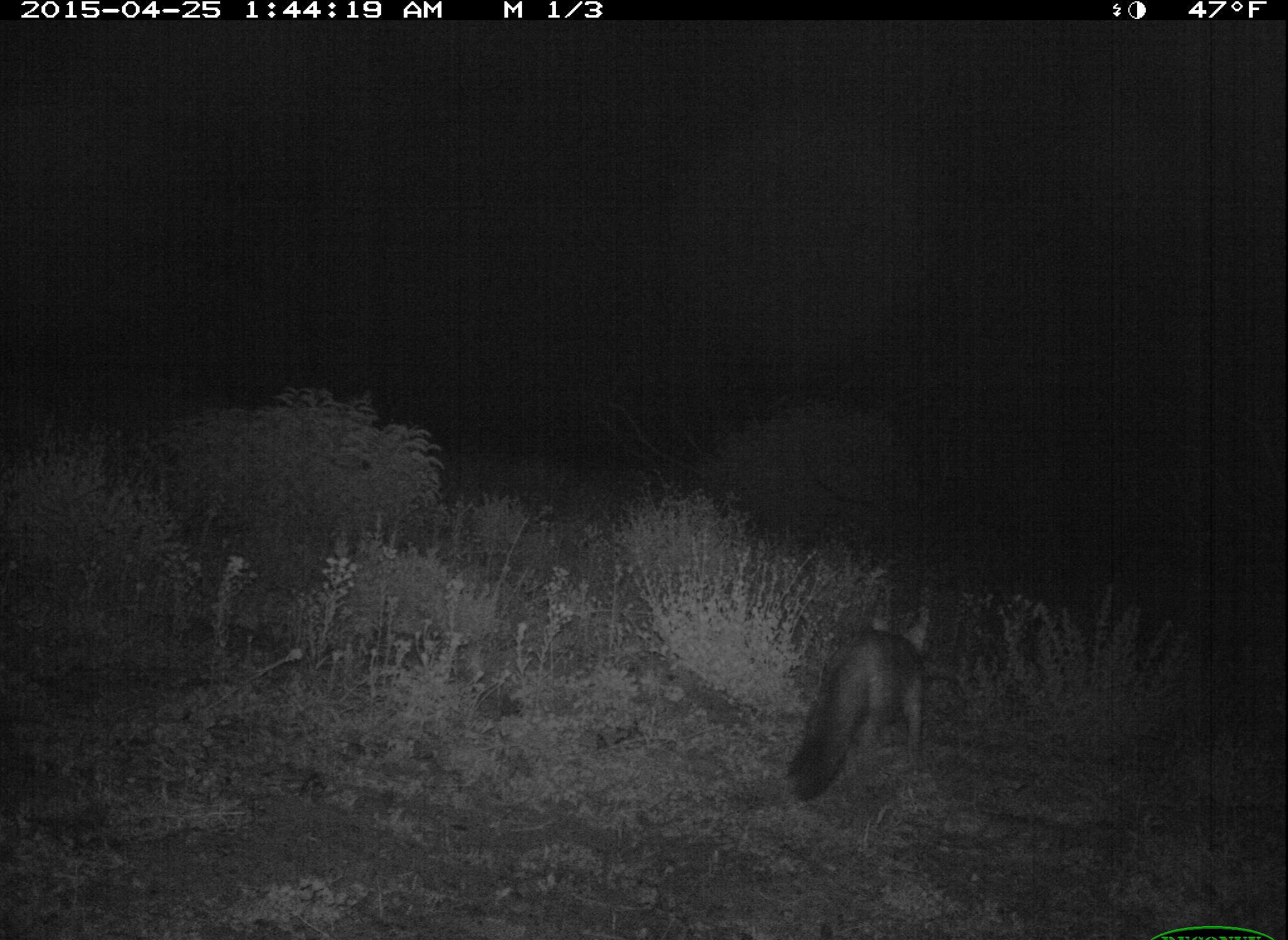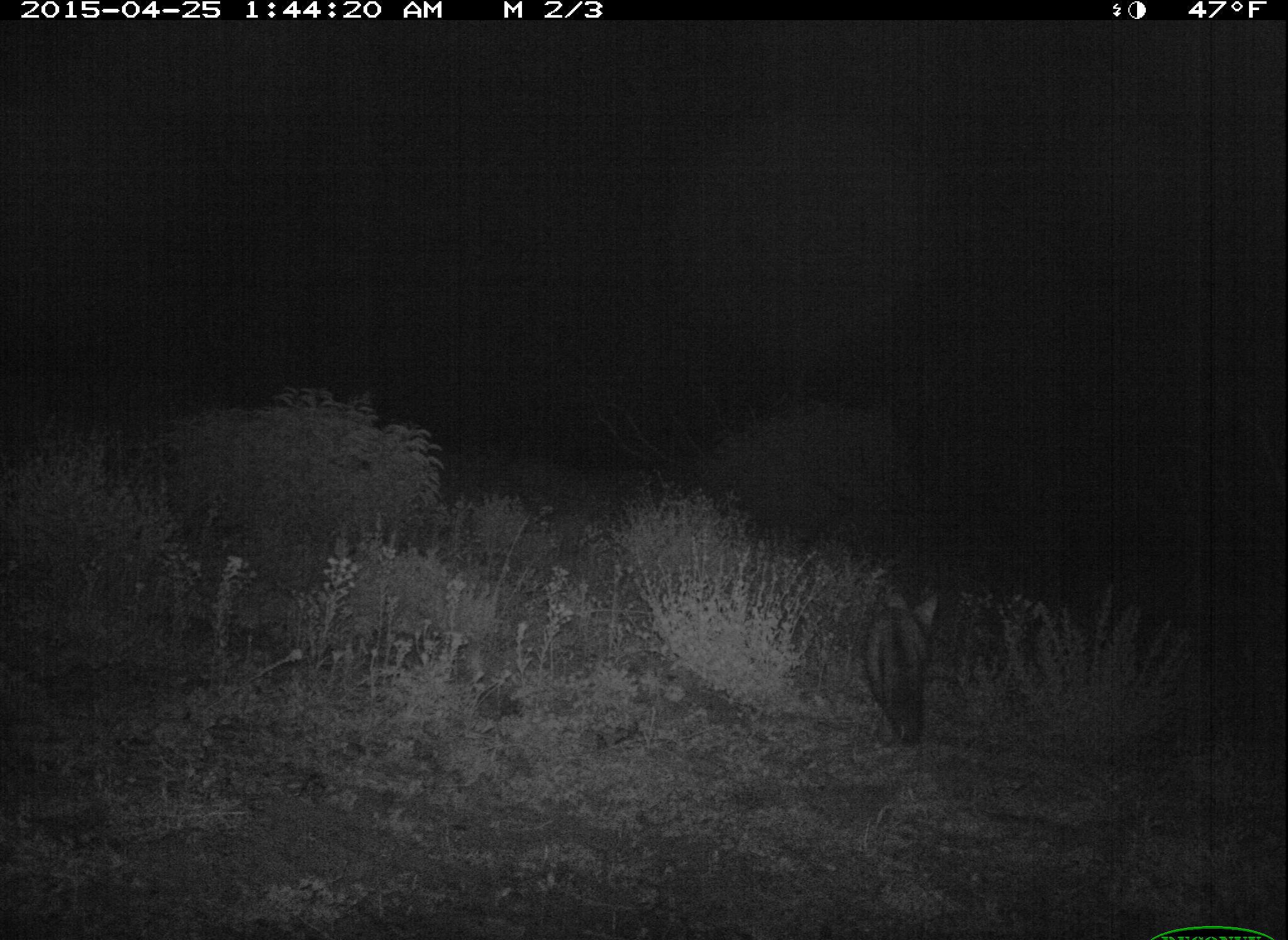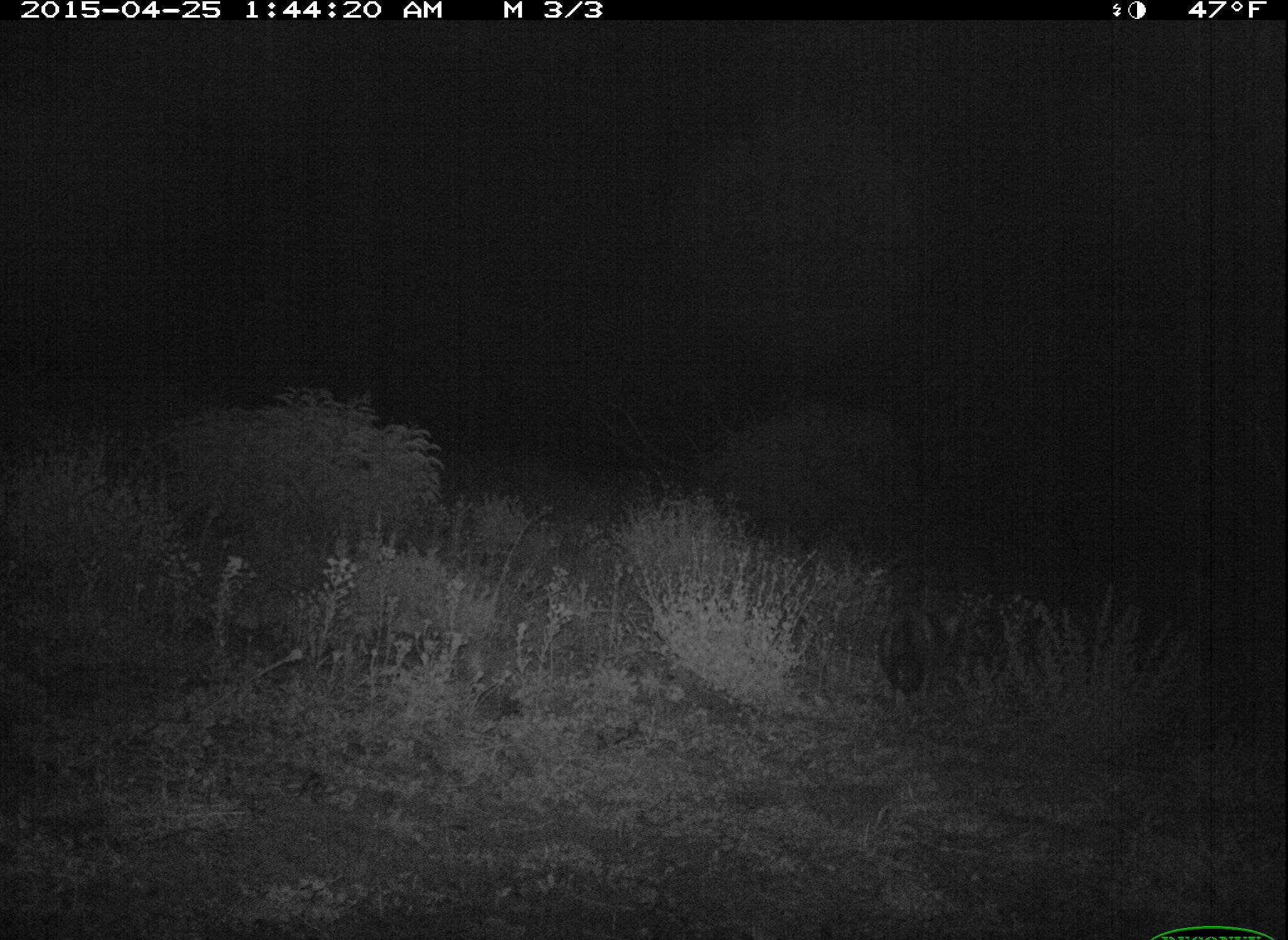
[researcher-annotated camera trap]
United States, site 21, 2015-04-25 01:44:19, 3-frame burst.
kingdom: Animalia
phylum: Chordata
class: Mammalia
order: Carnivora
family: Canidae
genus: Urocyon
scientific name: Urocyon cinereoargenteus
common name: gray fox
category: fox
Fox (gray fox) (Urocyon cinereoargenteus).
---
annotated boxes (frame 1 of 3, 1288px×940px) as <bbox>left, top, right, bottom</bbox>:
fox: <bbox>786, 589, 928, 801</bbox>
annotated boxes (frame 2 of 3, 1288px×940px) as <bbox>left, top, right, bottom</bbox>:
fox: <bbox>862, 586, 941, 748</bbox>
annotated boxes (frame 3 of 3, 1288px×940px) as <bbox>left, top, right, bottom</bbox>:
fox: <bbox>878, 601, 958, 719</bbox>